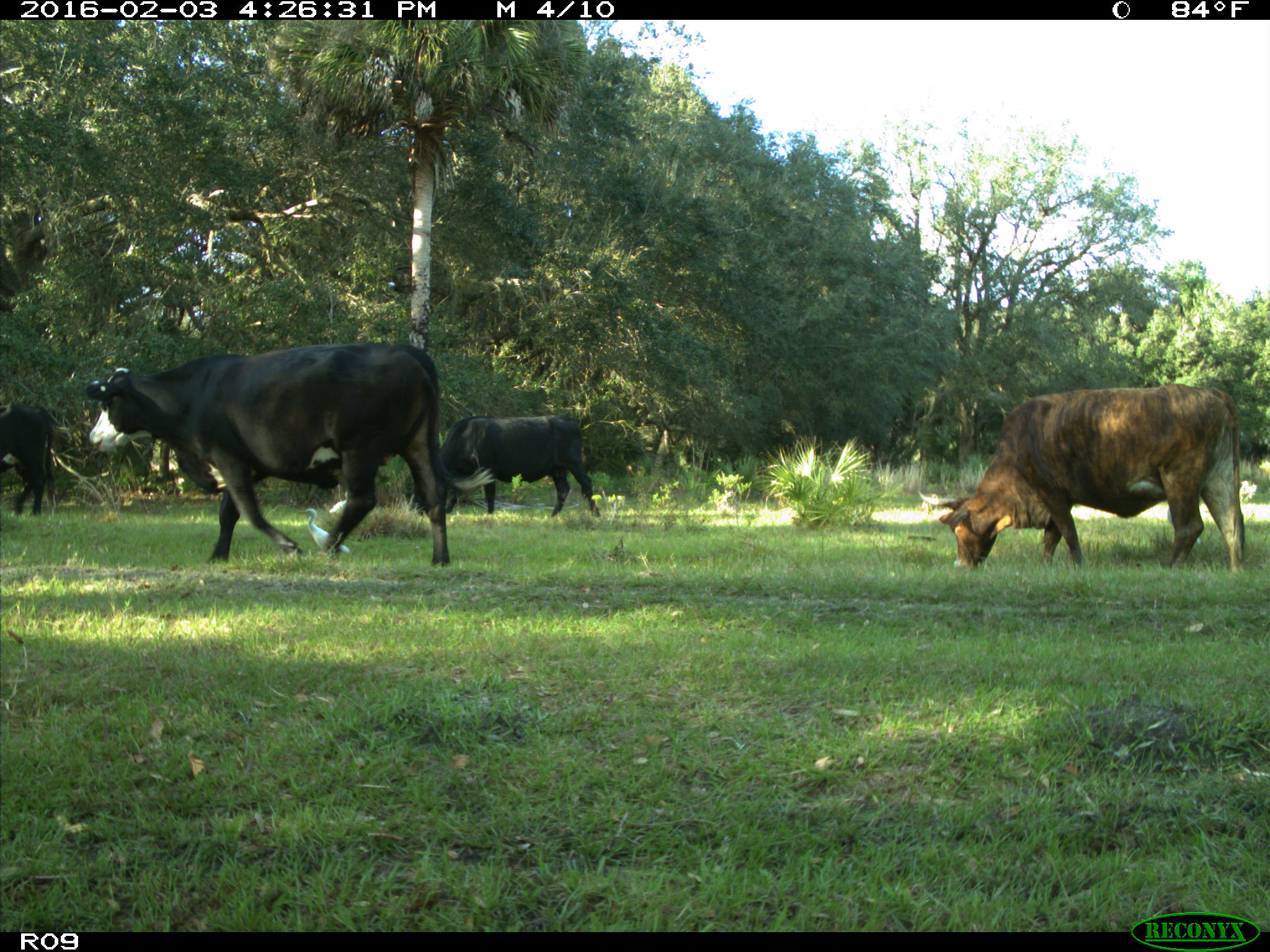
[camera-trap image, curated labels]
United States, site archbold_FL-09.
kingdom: Animalia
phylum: Chordata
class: Mammalia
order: Artiodactyla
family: Bovidae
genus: Bos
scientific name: Bos taurus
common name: domestic cow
Bos taurus (domestic cow).